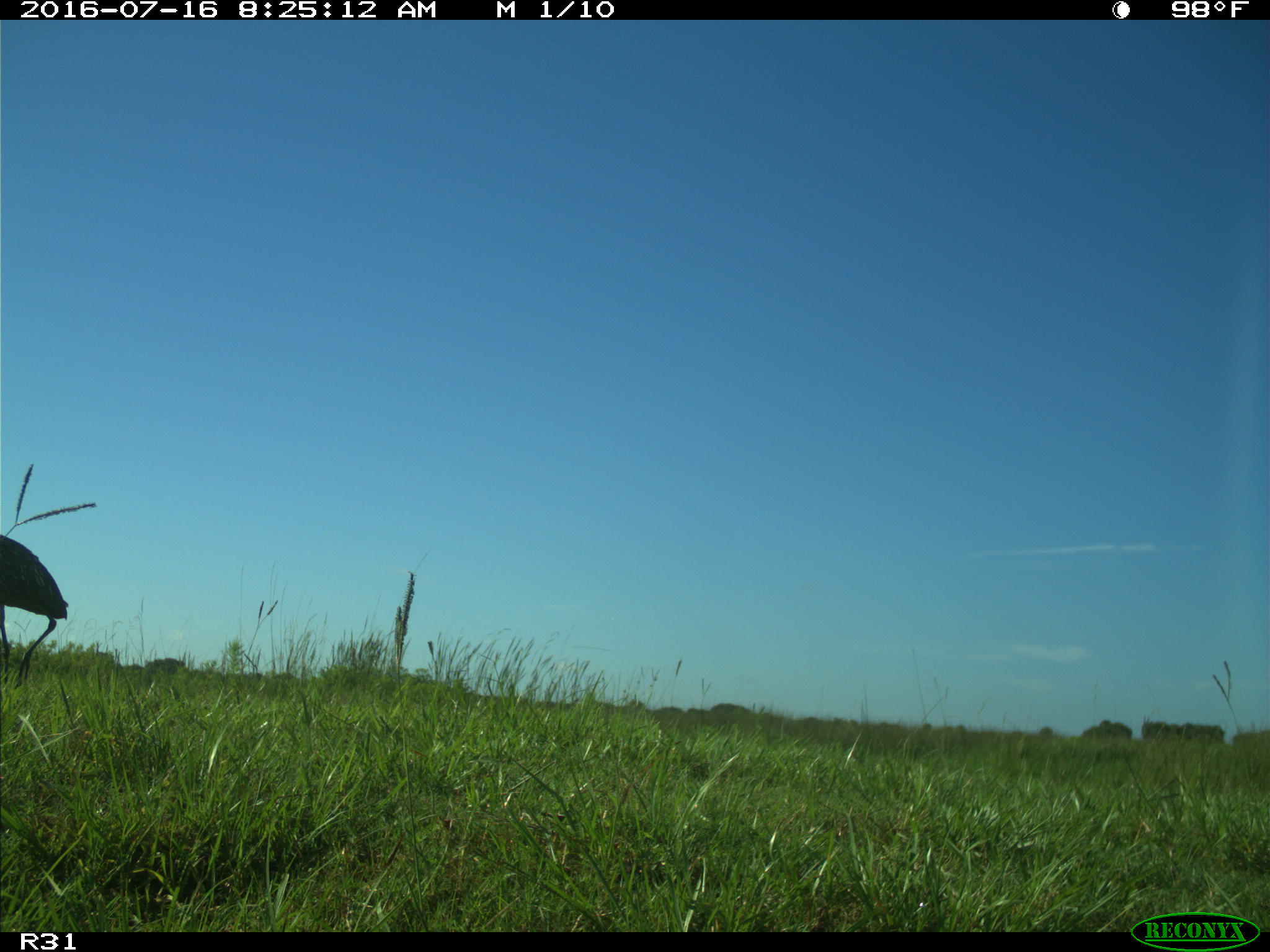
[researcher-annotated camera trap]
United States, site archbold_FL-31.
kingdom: Animalia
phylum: Chordata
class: Aves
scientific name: Aves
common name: birds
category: unidentified bird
Unidentified bird (birds) (Aves).